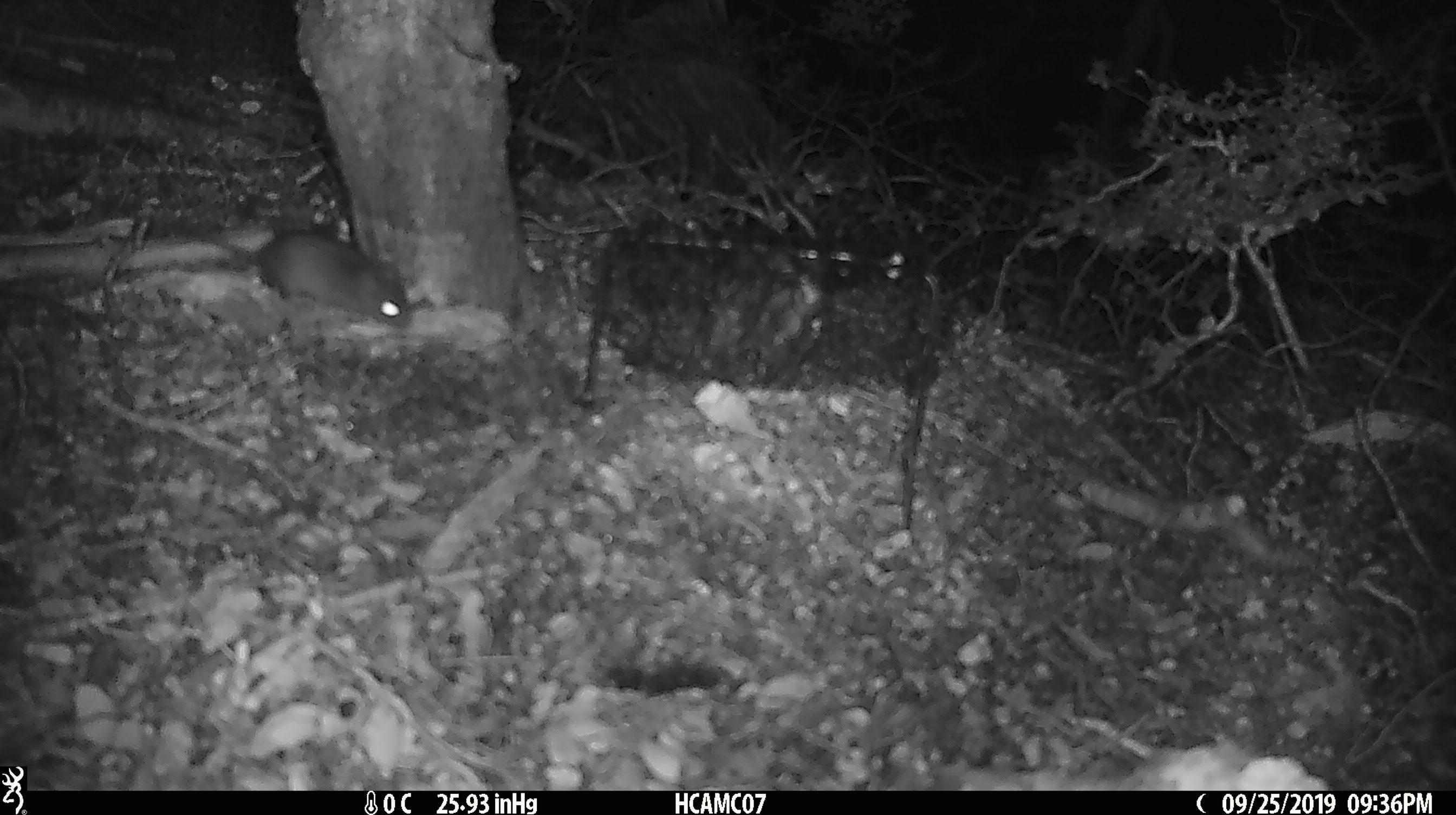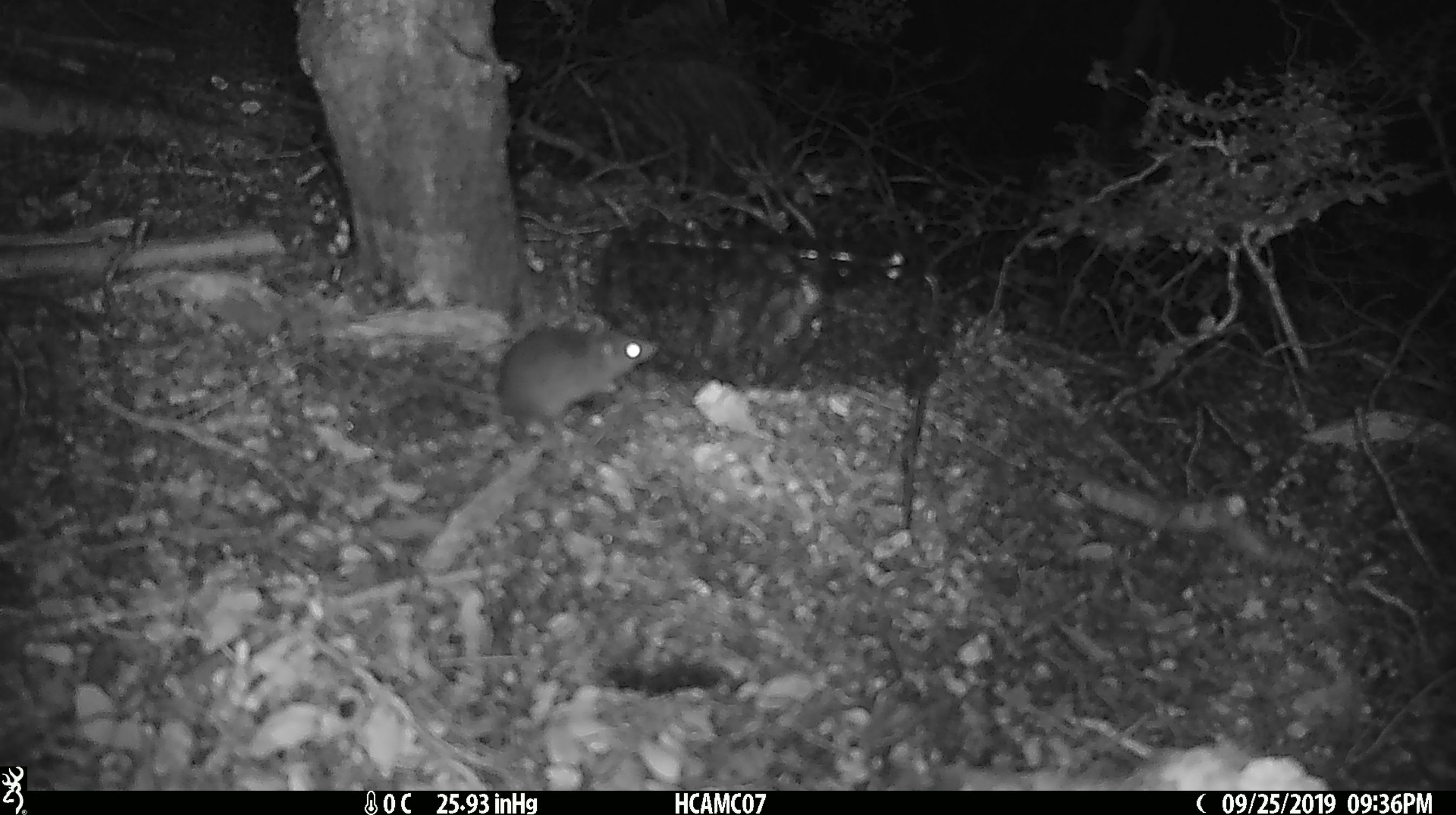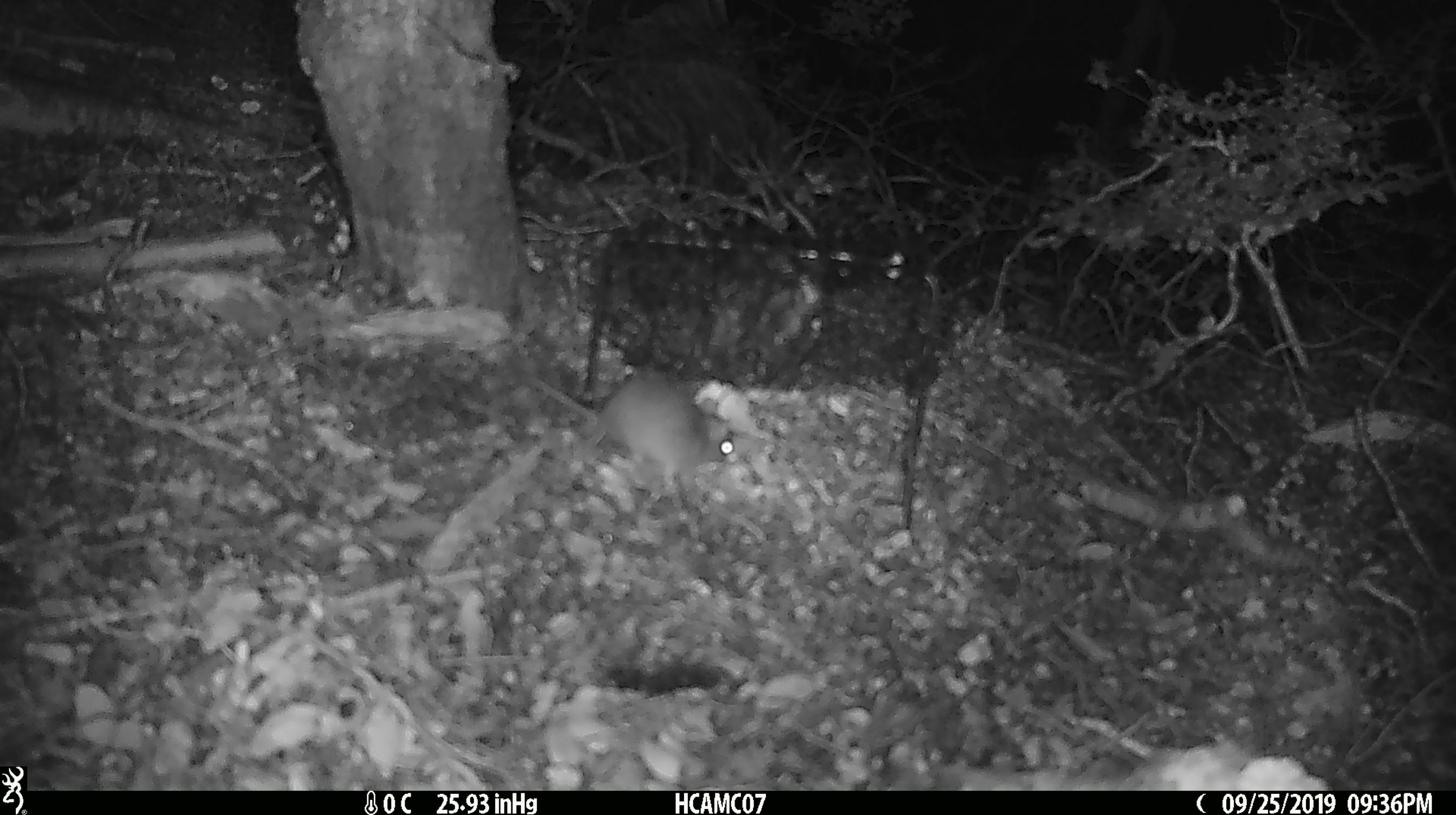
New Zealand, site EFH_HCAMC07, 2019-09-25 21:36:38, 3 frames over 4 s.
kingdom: Animalia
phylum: Chordata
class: Mammalia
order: Rodentia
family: Muridae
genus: Mus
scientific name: Mus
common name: mouse